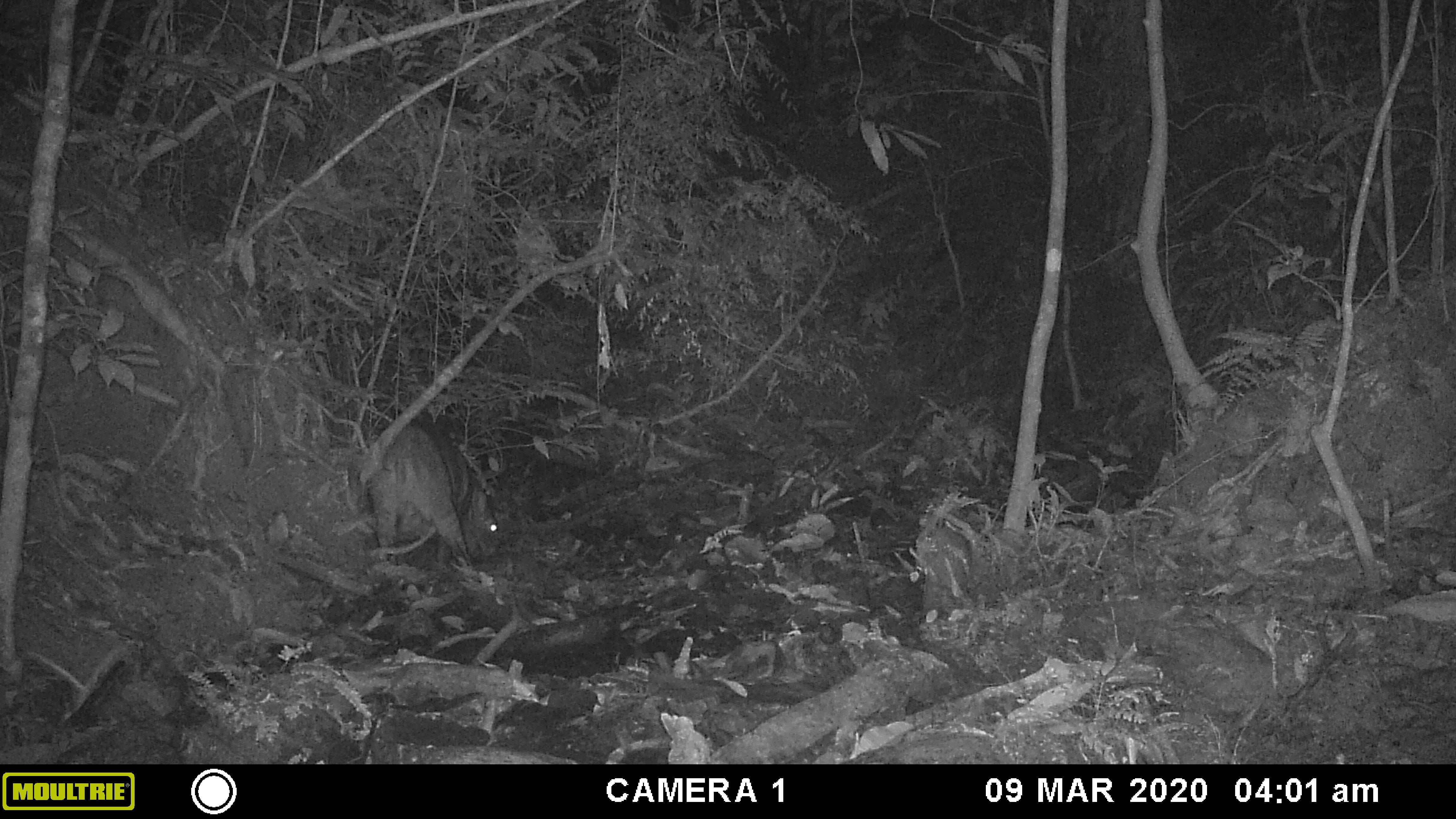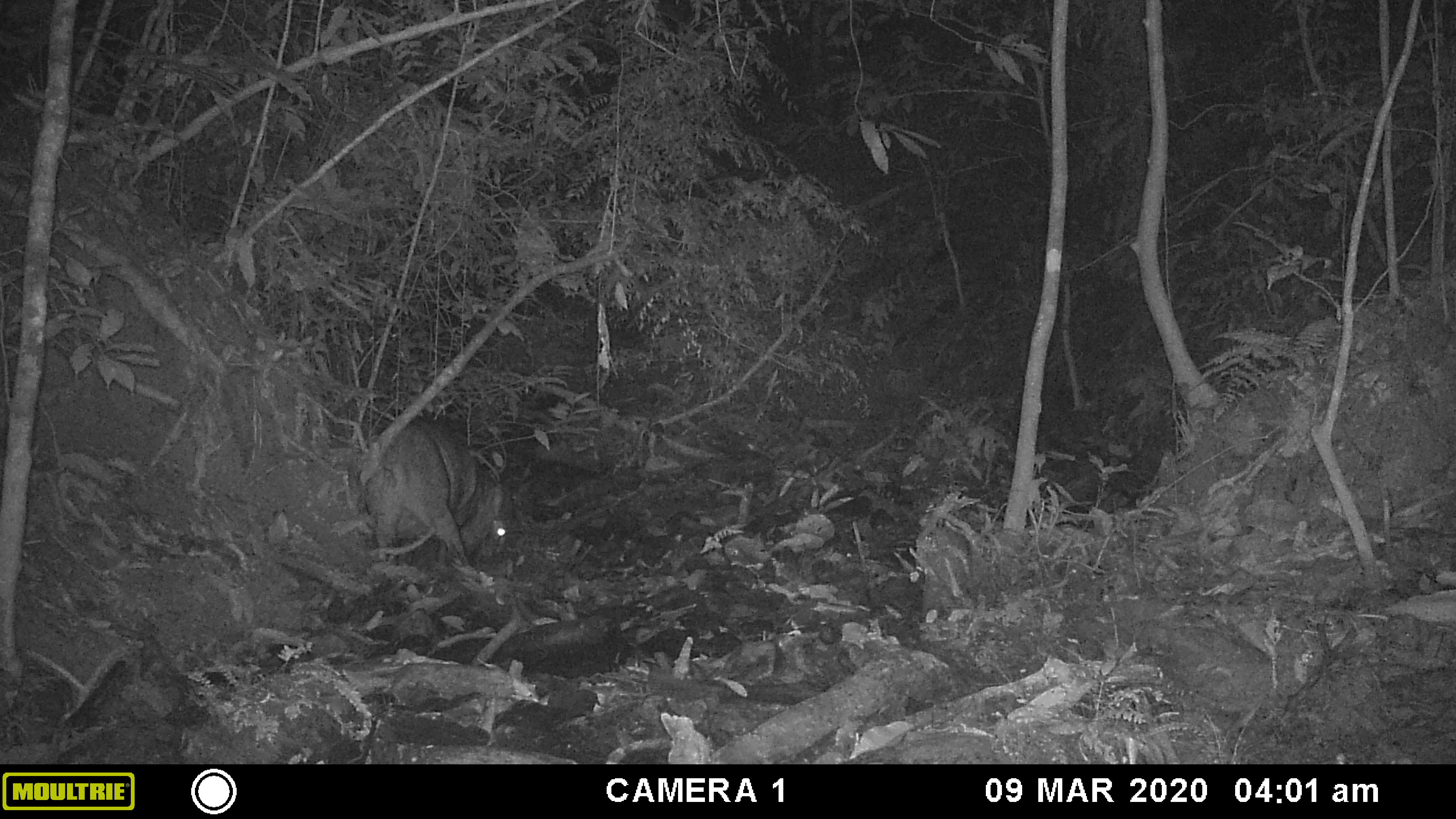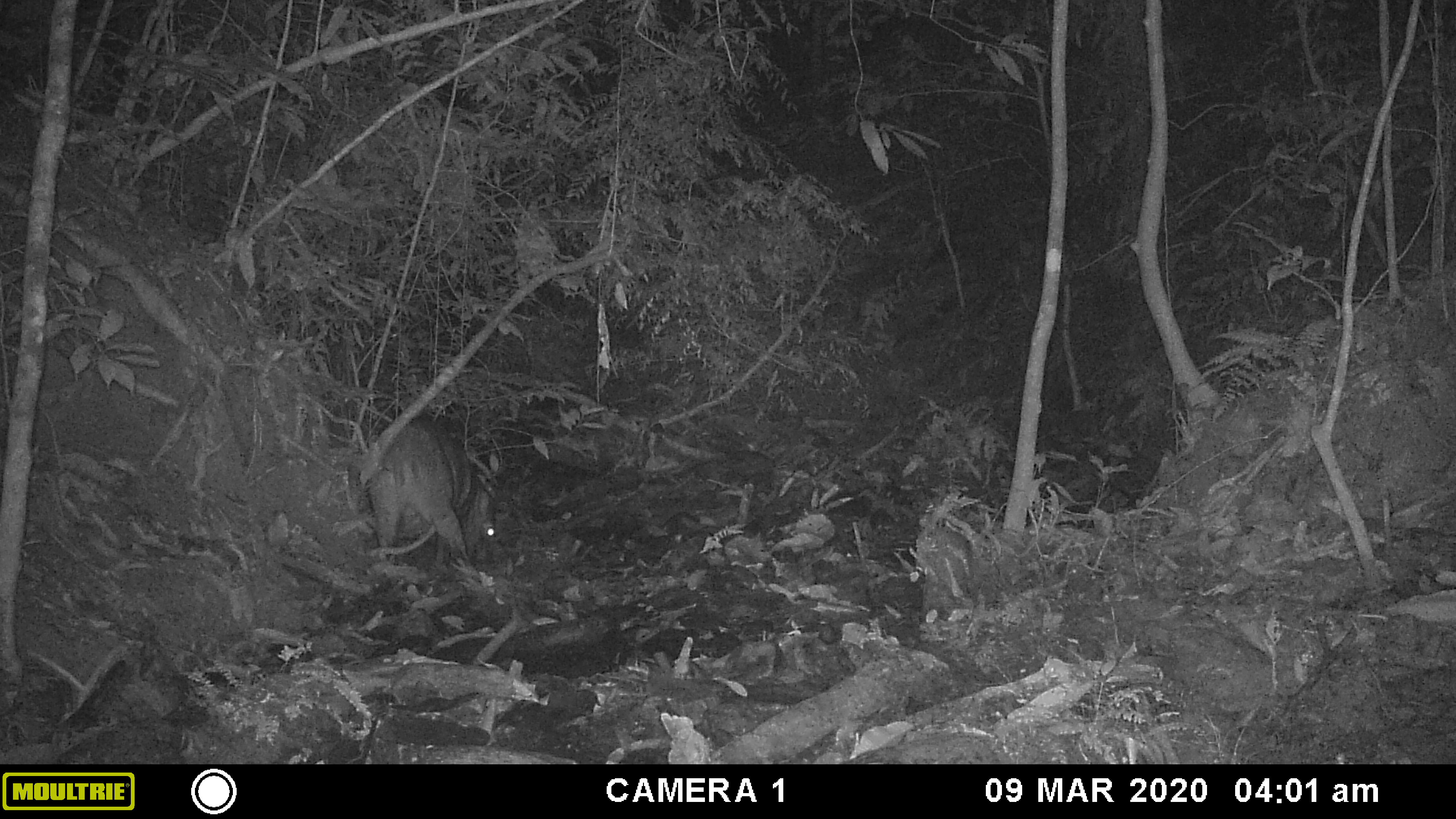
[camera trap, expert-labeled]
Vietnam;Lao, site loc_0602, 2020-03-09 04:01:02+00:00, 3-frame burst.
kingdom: Animalia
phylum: Chordata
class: Mammalia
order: Artiodactyla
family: Suidae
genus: Sus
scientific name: Sus scrofa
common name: eurasian wild pig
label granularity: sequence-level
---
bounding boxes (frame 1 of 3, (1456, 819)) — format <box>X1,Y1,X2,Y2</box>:
eurasian wild pig: <box>367,407,501,565</box>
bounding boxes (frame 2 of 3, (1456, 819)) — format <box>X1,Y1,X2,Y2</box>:
eurasian wild pig: <box>367,421,506,574</box>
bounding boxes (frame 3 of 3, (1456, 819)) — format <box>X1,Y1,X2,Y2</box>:
eurasian wild pig: <box>367,417,497,565</box>